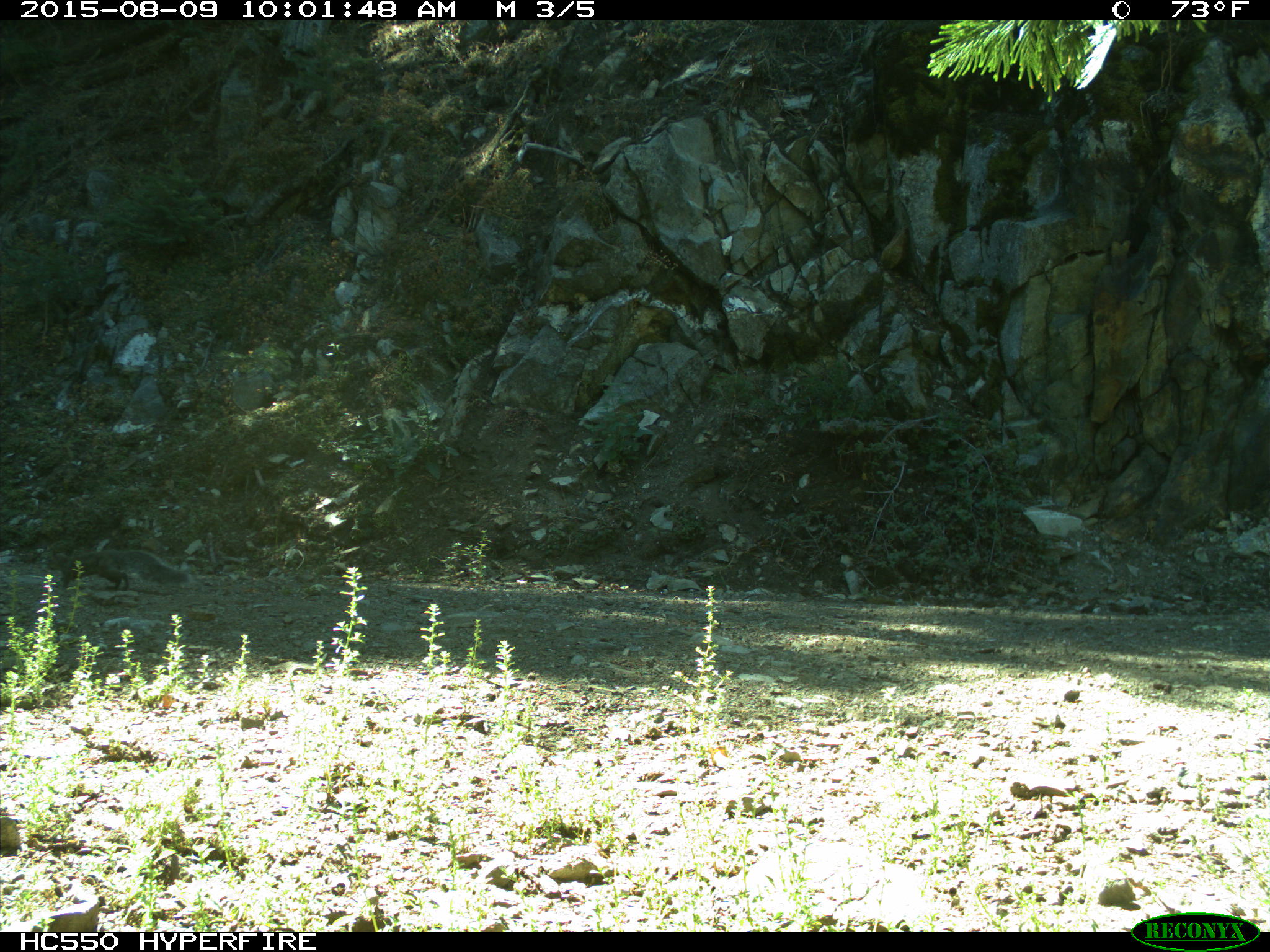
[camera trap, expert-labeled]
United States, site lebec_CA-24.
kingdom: Animalia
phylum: Chordata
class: Mammalia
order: Rodentia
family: Sciuridae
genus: Sciurus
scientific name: Sciurus carolinensis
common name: eastern gray squirrel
Sciurus carolinensis (eastern gray squirrel).